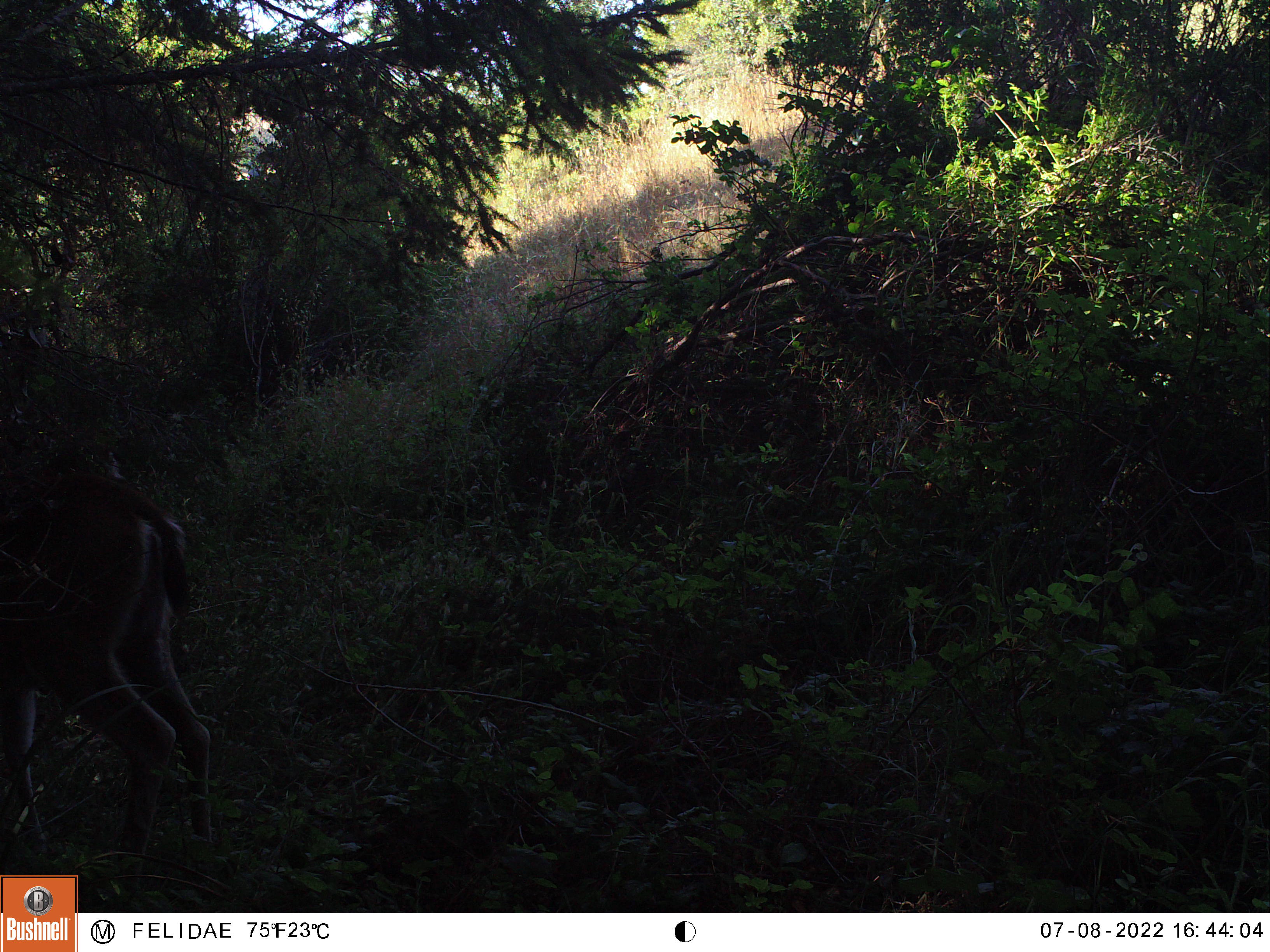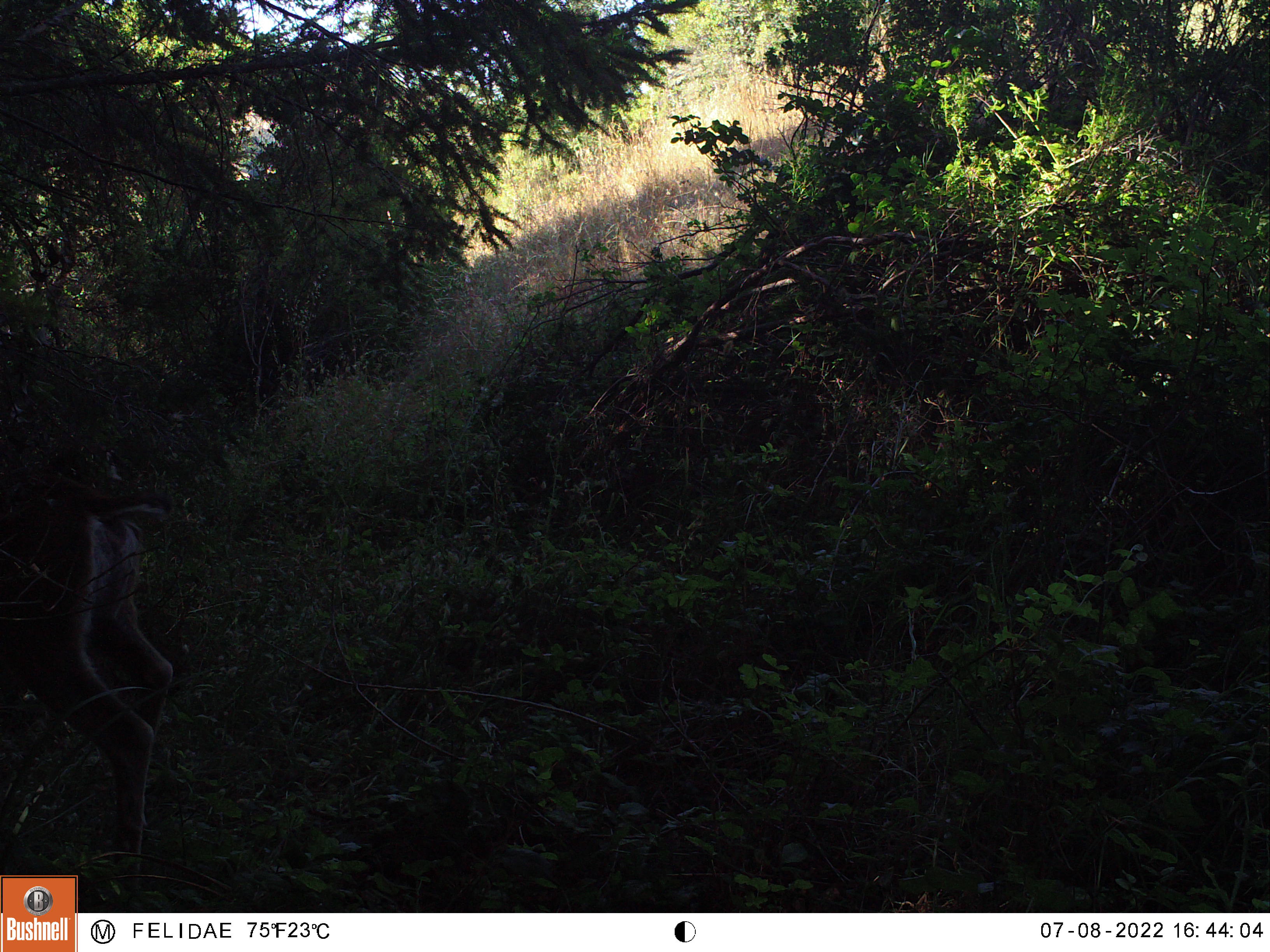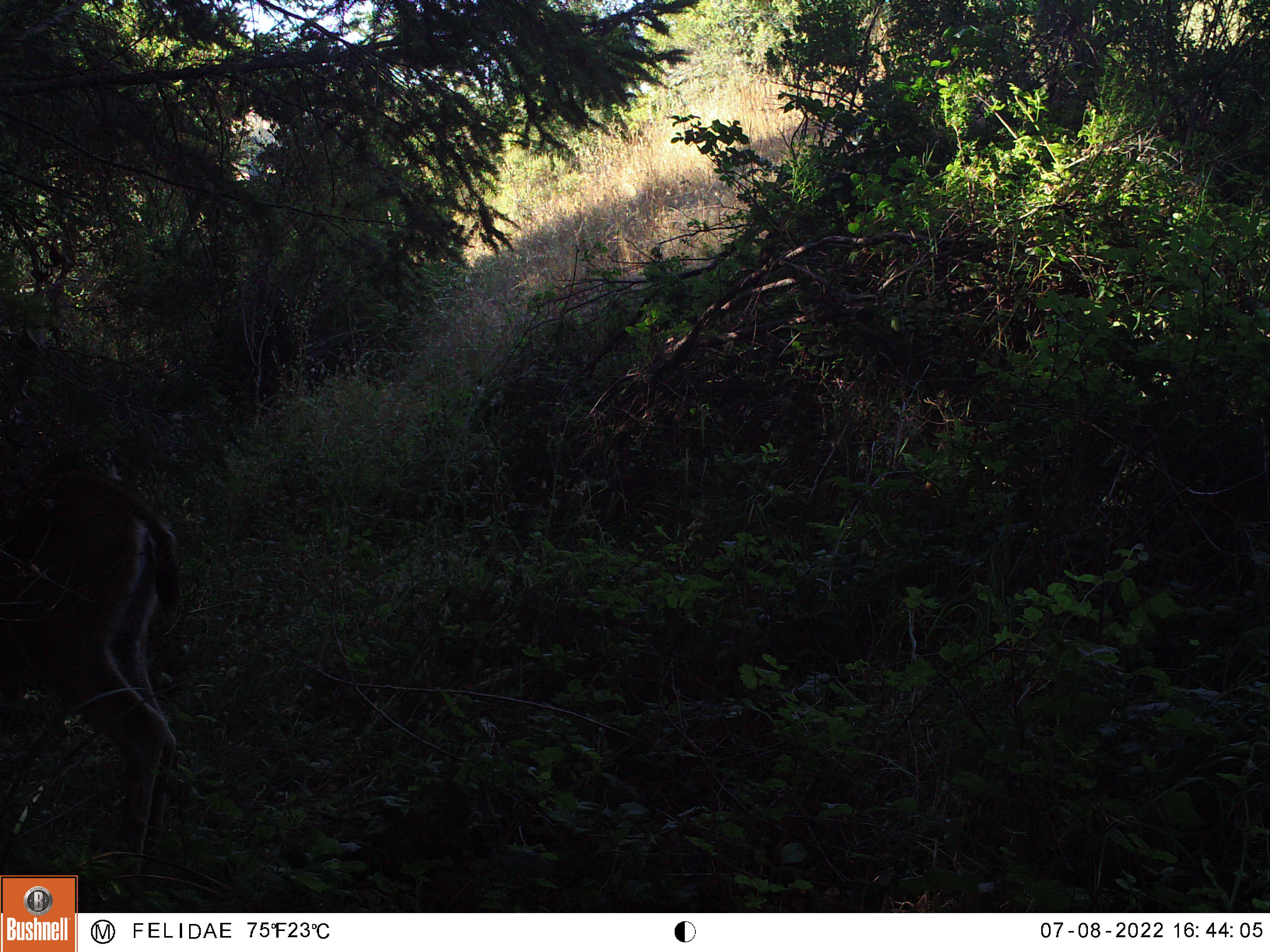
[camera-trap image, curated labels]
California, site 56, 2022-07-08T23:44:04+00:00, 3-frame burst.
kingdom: Animalia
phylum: Chordata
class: Mammalia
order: Artiodactyla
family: Cervidae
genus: Odocoileus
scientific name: Odocoileus hemionus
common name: mule deer